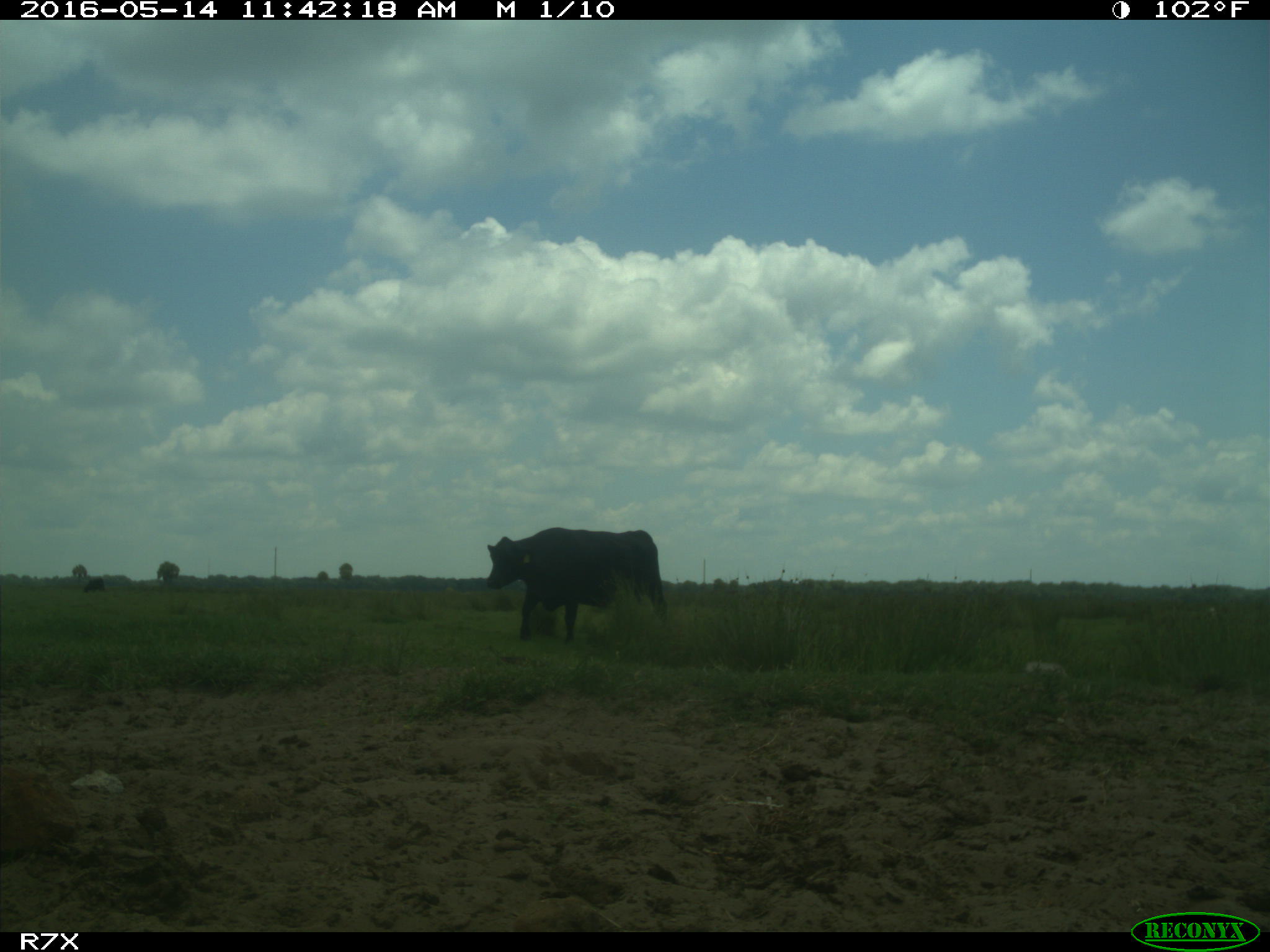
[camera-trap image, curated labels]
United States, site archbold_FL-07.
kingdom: Animalia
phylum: Chordata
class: Mammalia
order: Artiodactyla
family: Bovidae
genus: Bos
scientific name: Bos taurus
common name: domestic cow